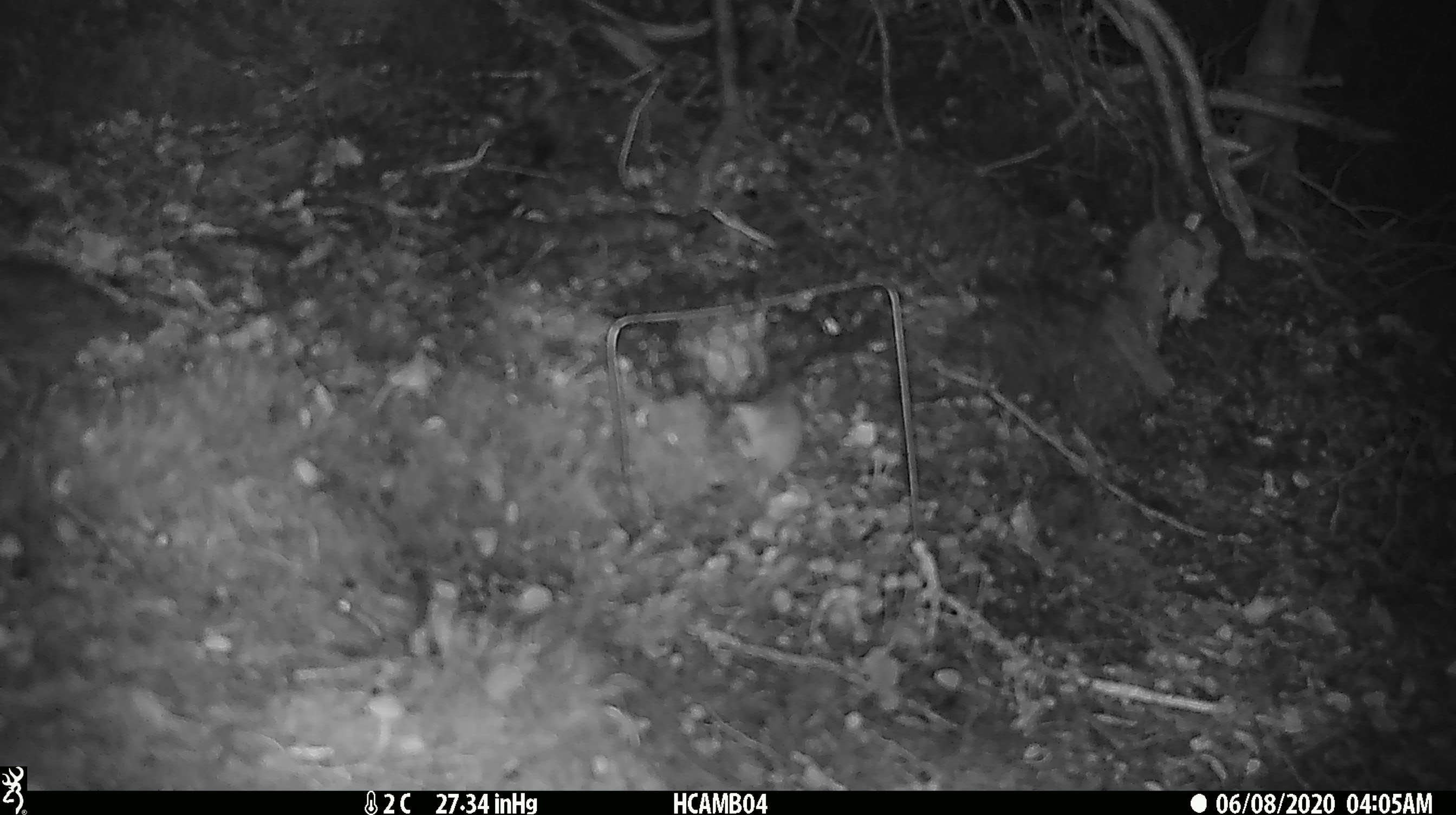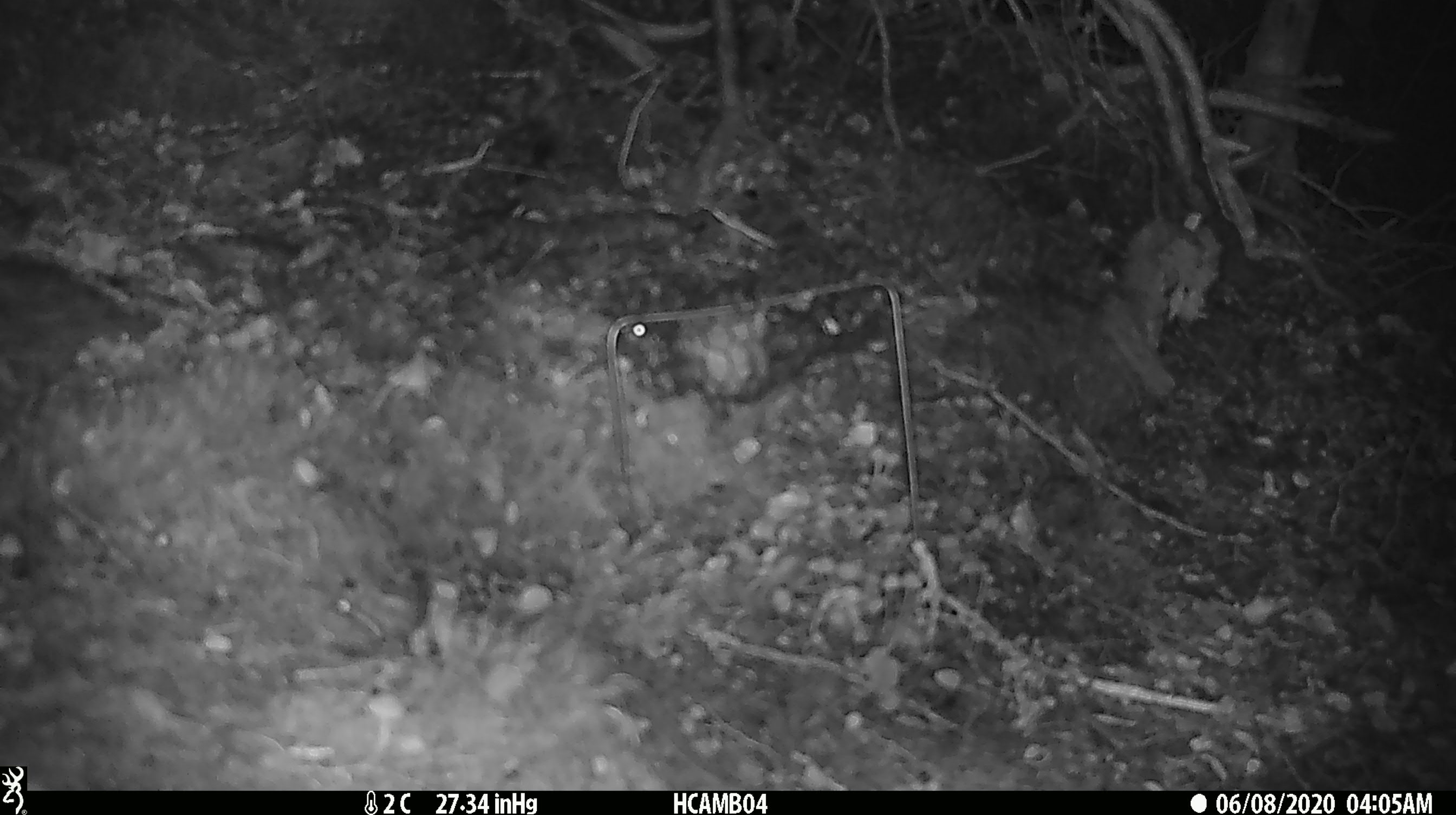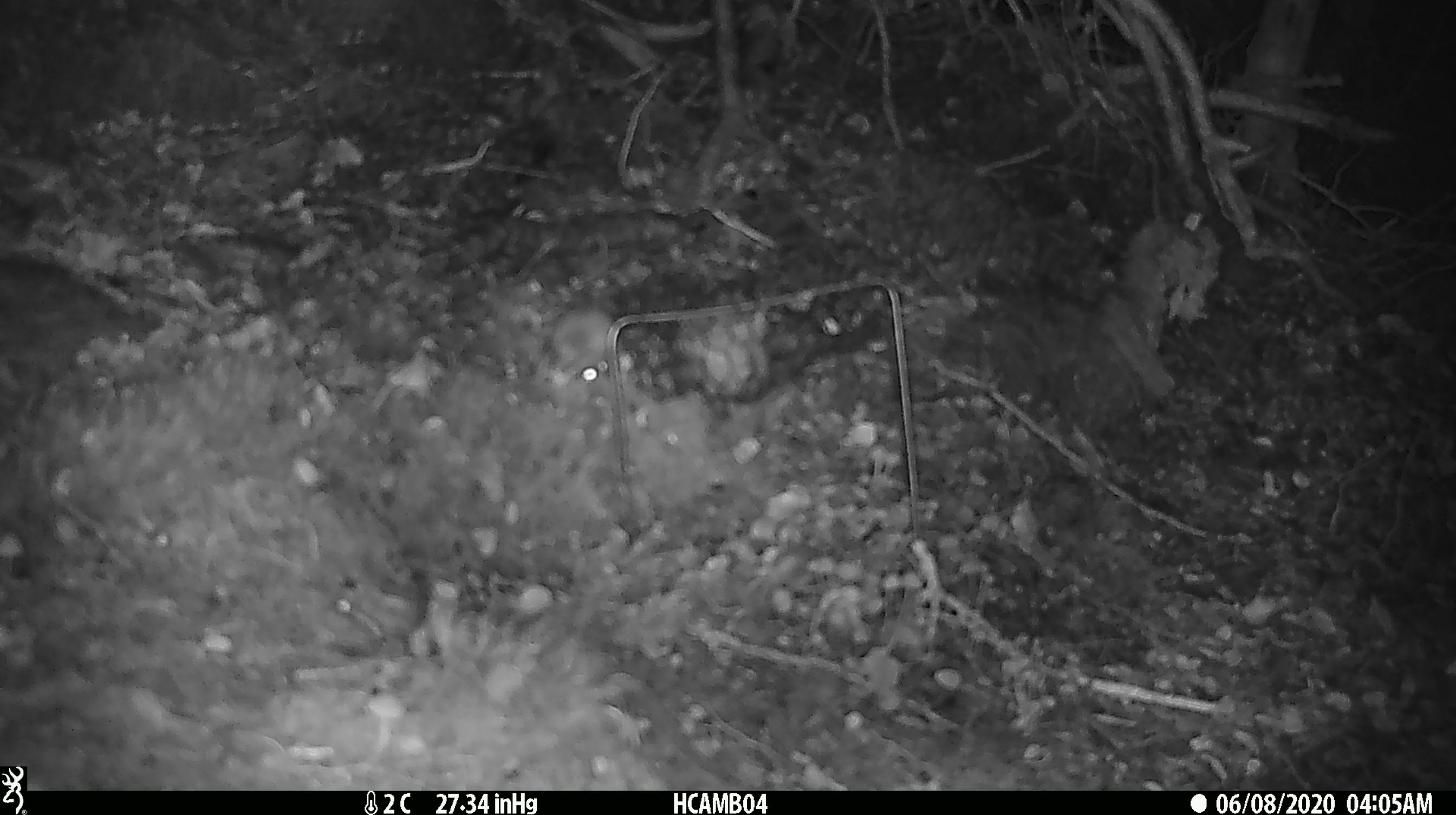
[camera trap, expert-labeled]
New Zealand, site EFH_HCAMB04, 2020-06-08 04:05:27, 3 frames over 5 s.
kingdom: Animalia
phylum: Chordata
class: Mammalia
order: Rodentia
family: Muridae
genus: Mus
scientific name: Mus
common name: mouse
Mouse (Mus).